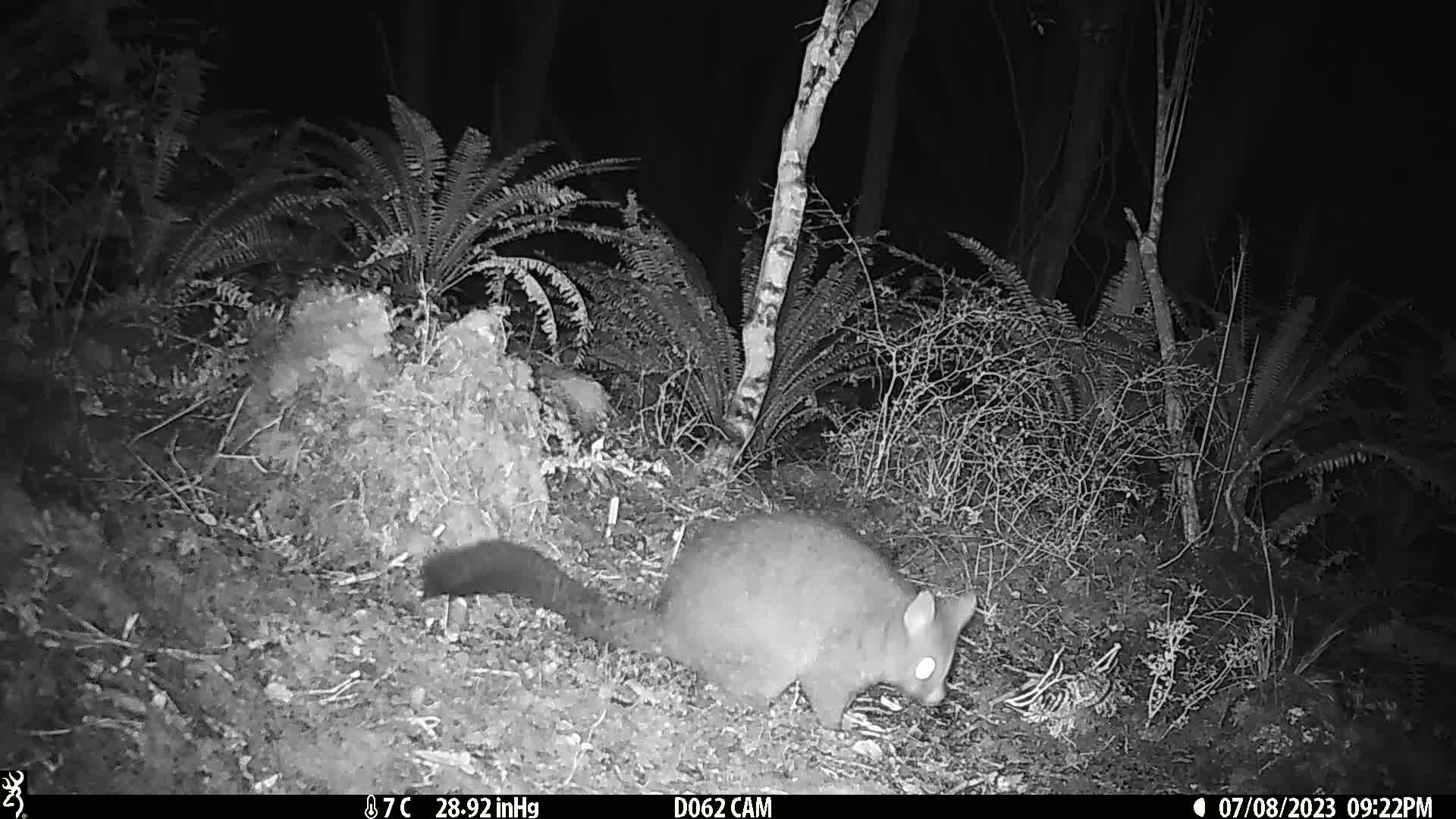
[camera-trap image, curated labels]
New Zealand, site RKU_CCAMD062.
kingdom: Animalia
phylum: Chordata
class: Mammalia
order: Diprotodontia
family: Phalangeridae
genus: Trichosurus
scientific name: Trichosurus vulpecula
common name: common brushtail possum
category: possum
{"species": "possum (common brushtail possum) (Trichosurus vulpecula)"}